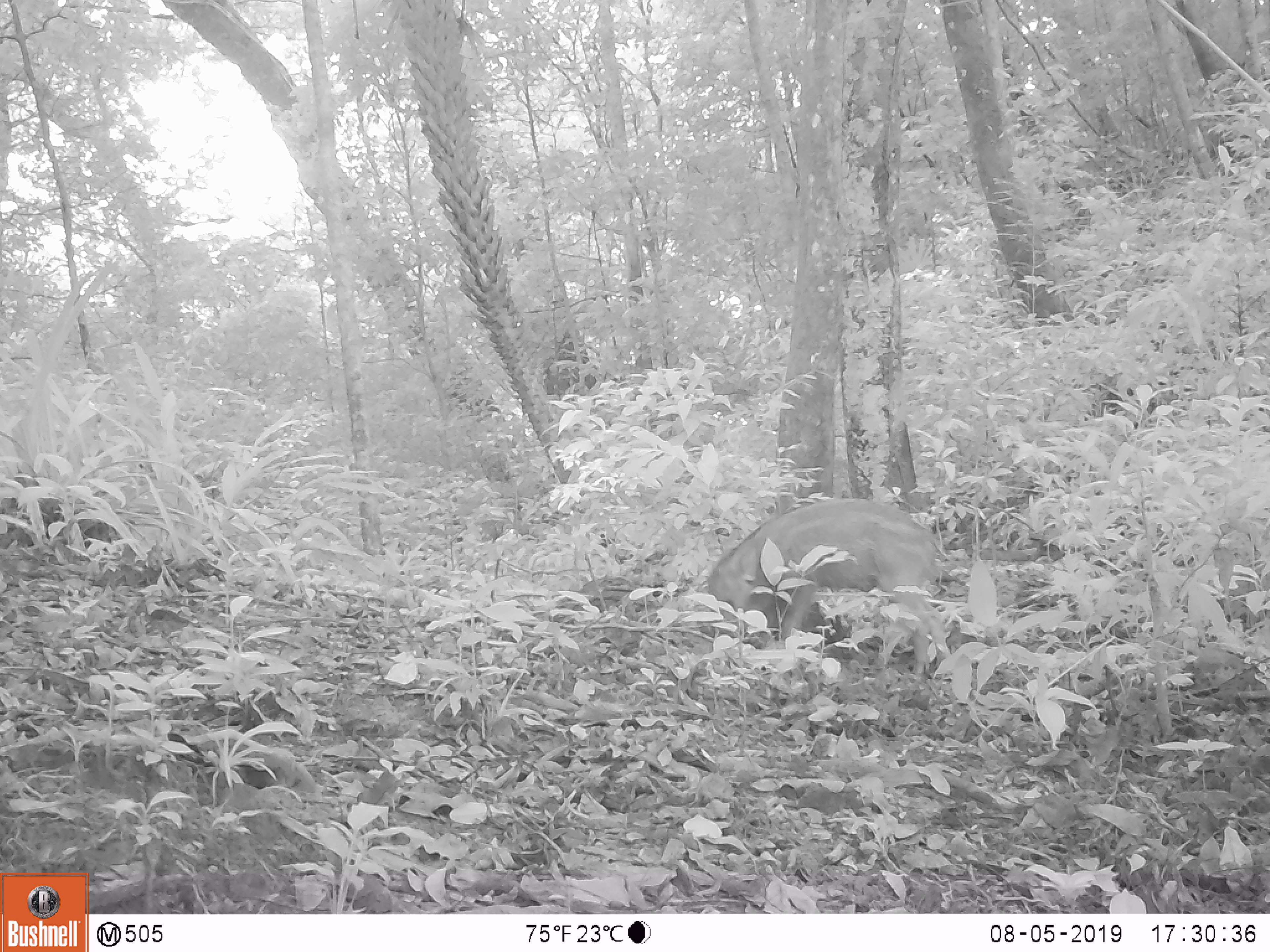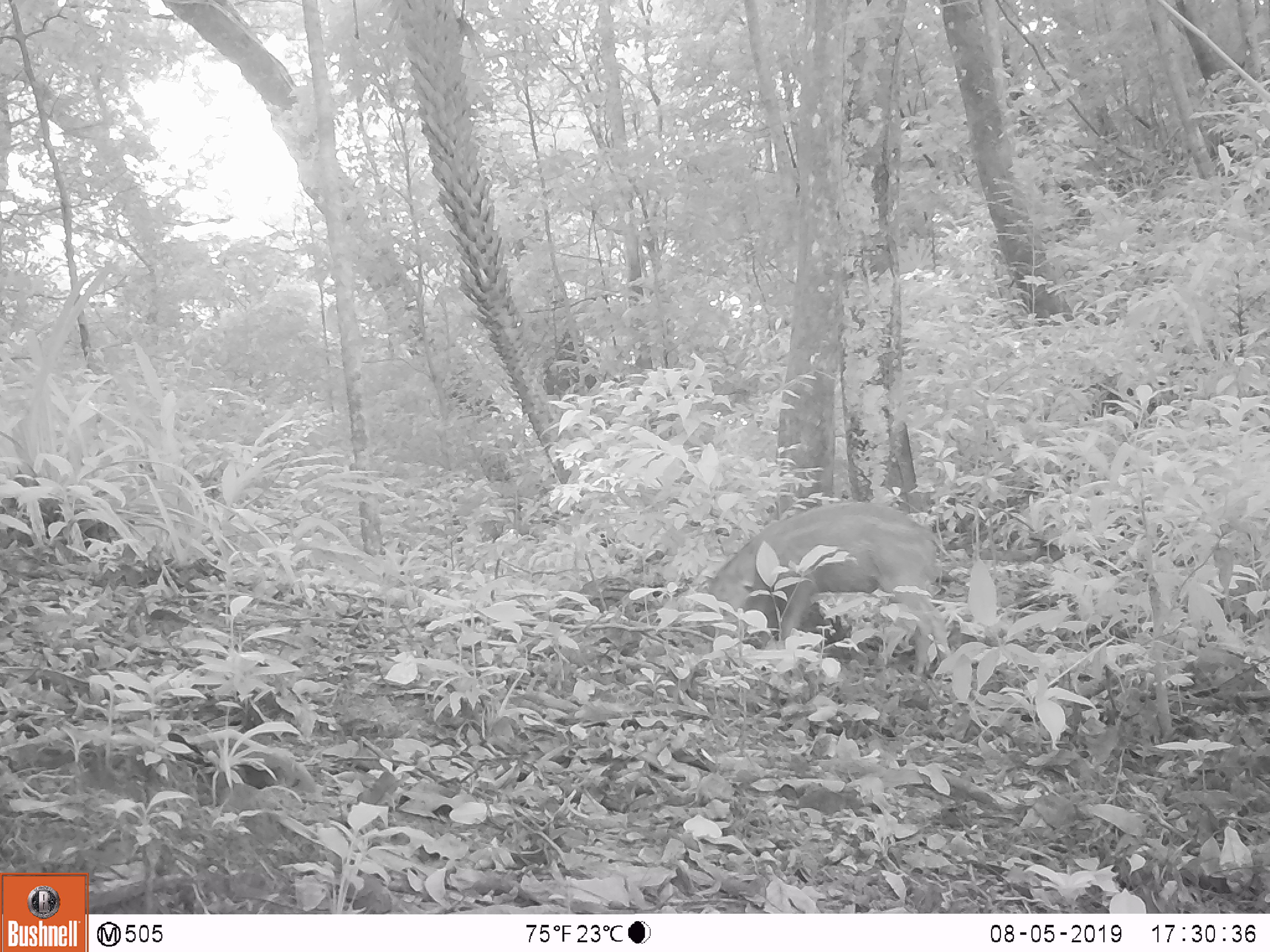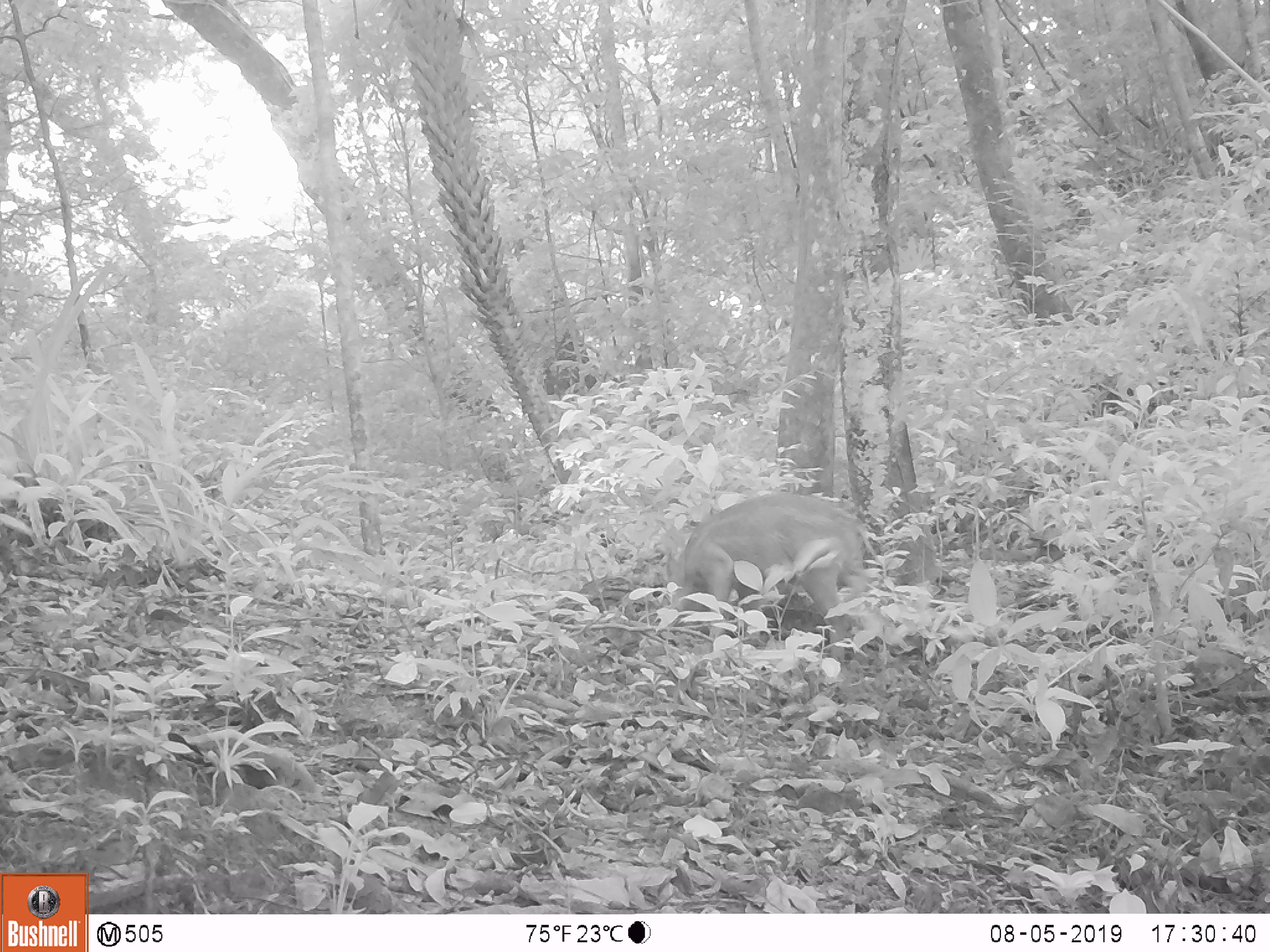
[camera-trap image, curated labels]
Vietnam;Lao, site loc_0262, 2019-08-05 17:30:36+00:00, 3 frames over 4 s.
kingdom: Animalia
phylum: Chordata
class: Mammalia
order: Artiodactyla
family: Suidae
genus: Sus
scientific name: Sus scrofa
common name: eurasian wild pig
Eurasian wild pig (Sus scrofa). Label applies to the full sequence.